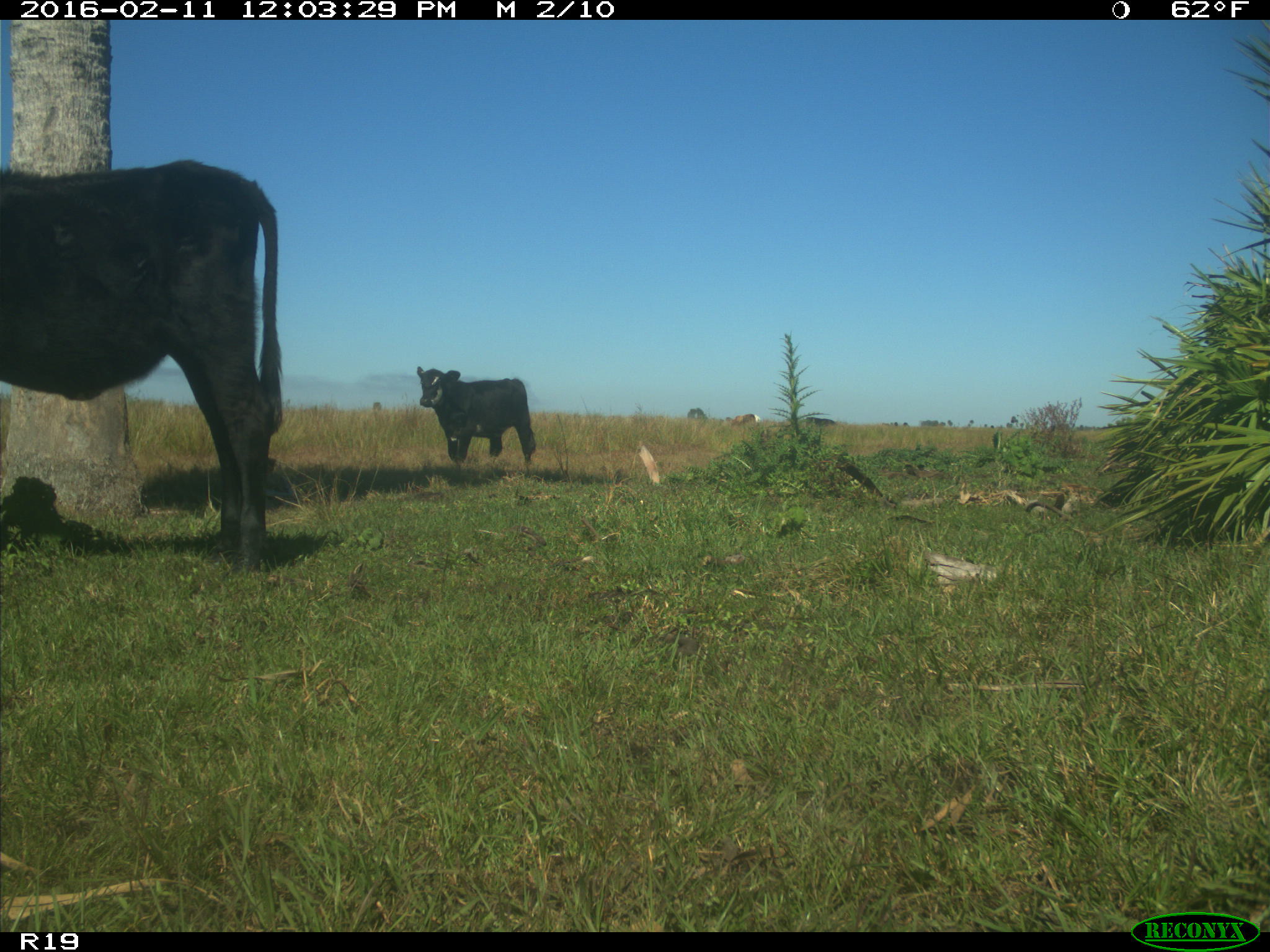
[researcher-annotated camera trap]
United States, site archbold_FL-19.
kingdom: Animalia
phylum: Chordata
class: Mammalia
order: Artiodactyla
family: Bovidae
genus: Bos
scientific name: Bos taurus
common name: domestic cow